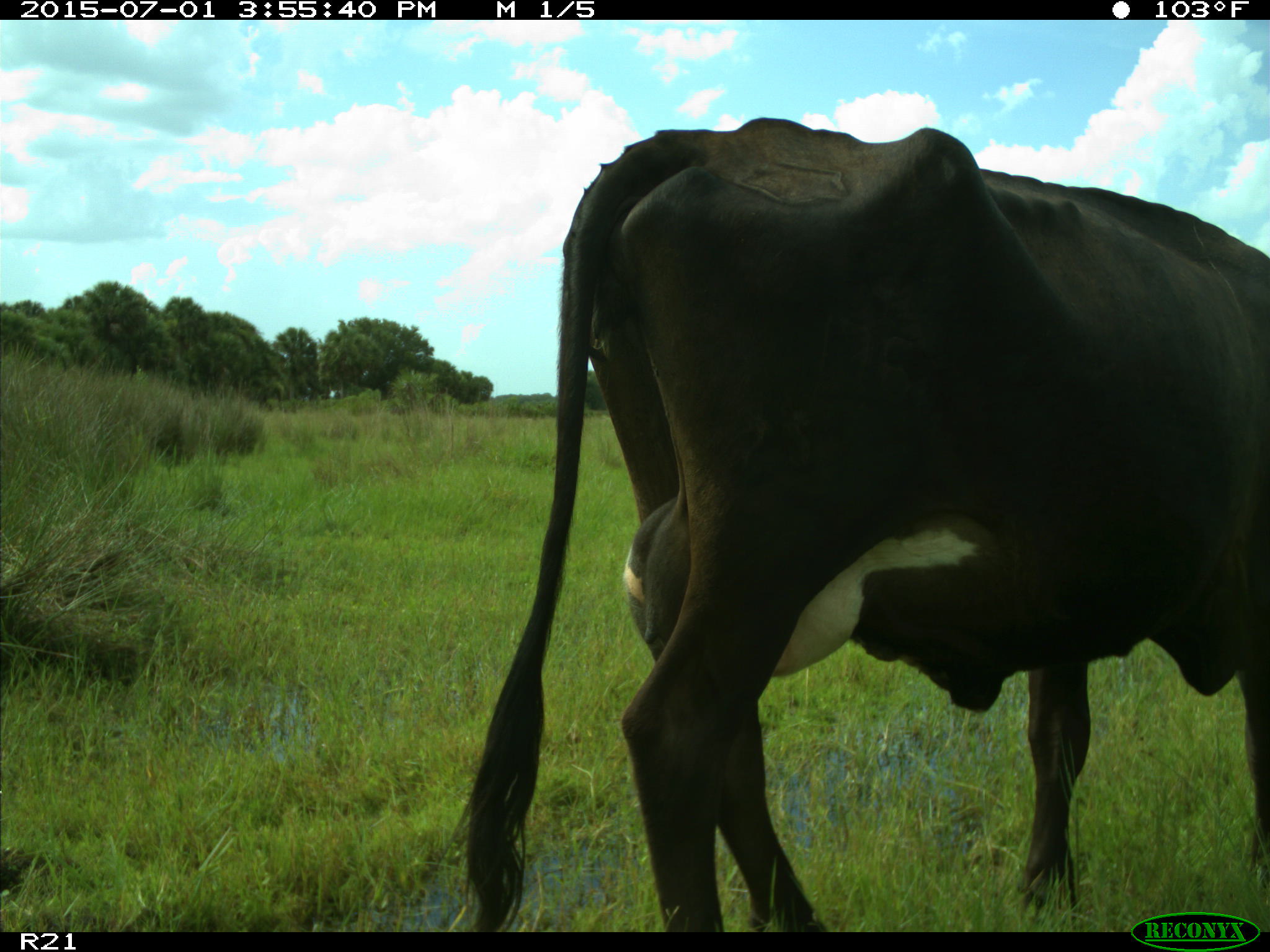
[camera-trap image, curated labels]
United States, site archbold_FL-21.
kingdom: Animalia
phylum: Chordata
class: Mammalia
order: Artiodactyla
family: Bovidae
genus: Bos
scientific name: Bos taurus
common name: domestic cow